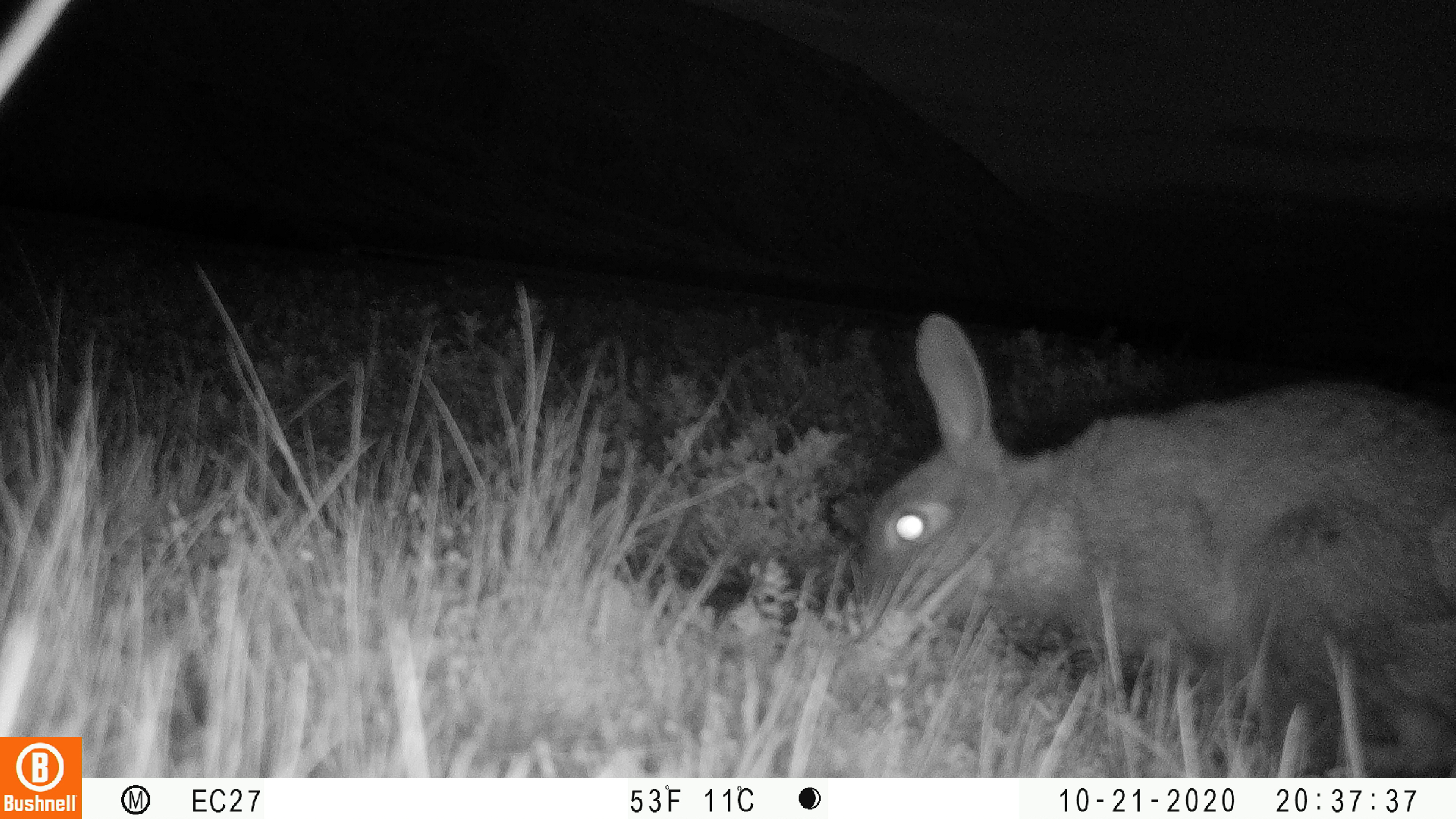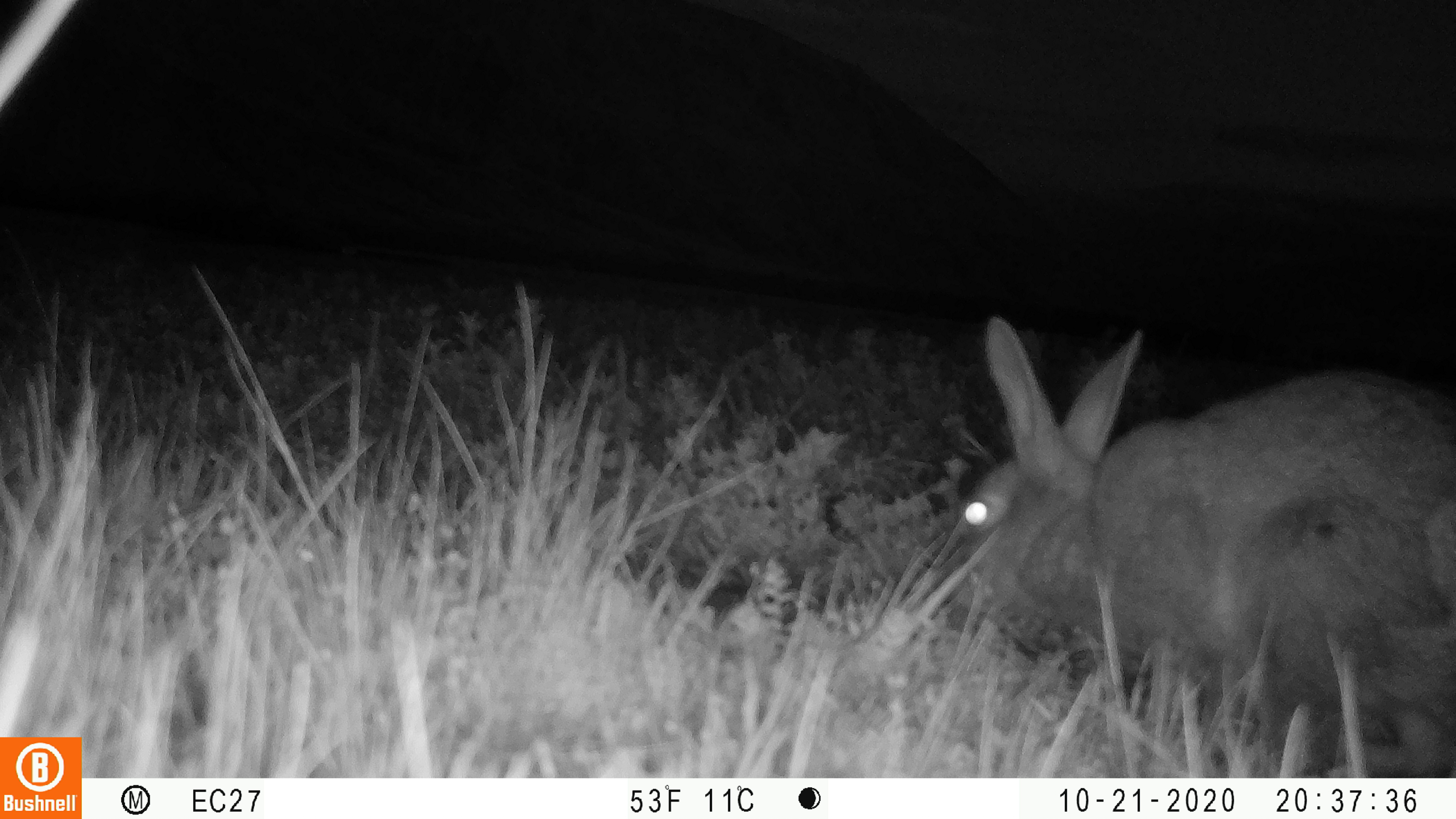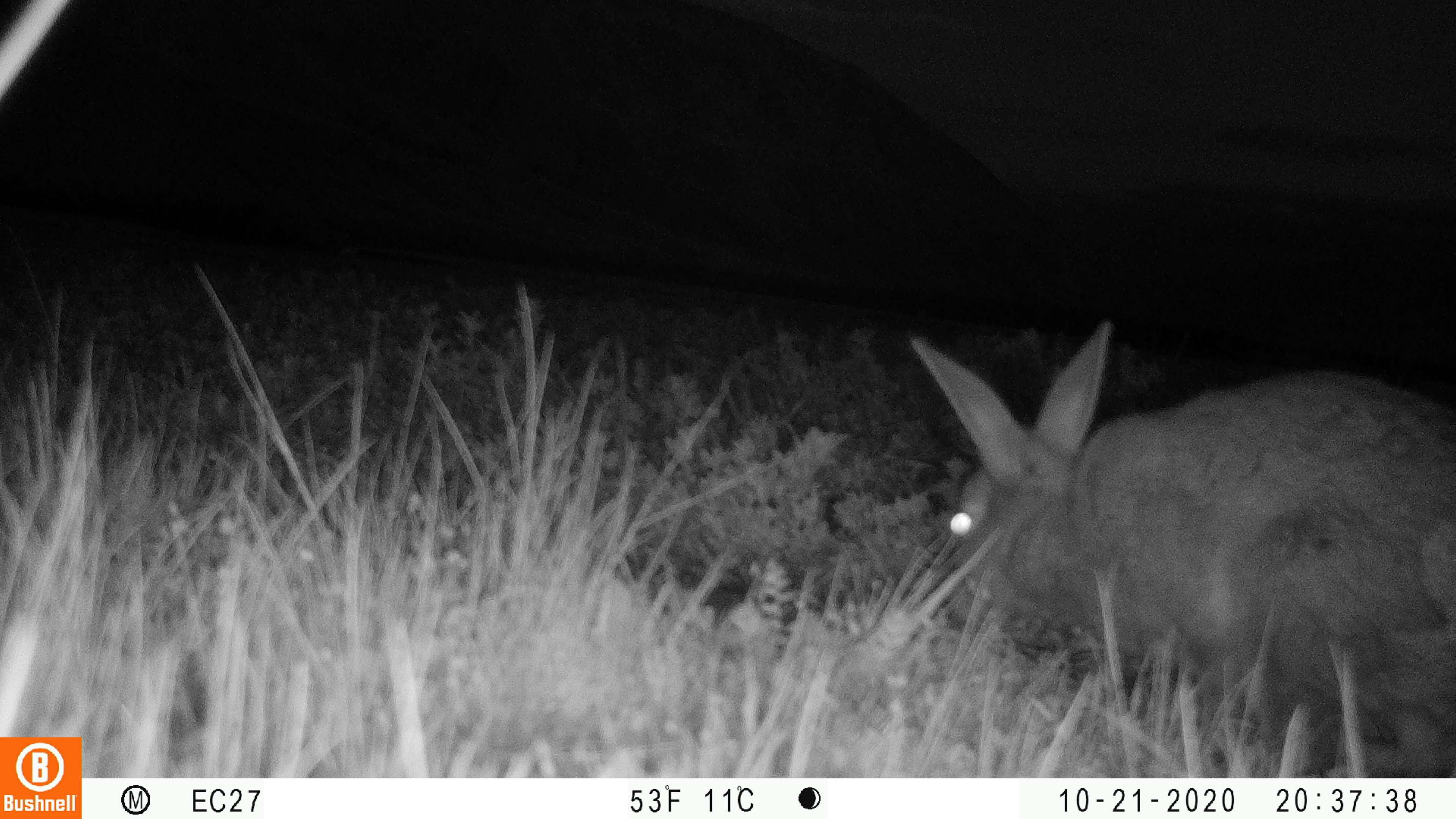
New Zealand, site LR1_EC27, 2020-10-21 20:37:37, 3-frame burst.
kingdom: Animalia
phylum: Chordata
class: Mammalia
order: Lagomorpha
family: Leporidae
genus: Oryctolagus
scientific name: Oryctolagus cuniculus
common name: european rabbit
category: rabbit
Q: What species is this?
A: Rabbit (european rabbit) (Oryctolagus cuniculus).